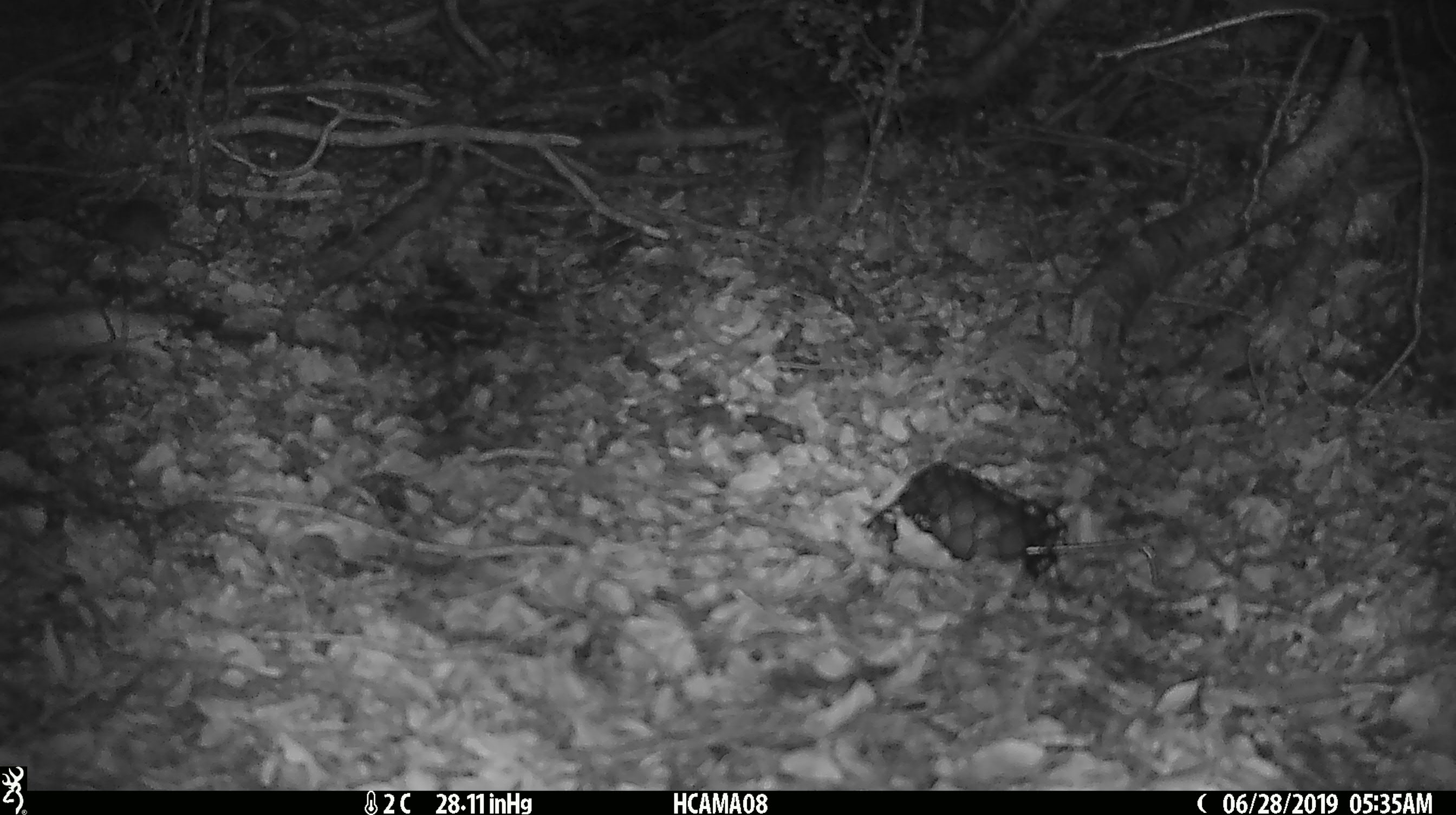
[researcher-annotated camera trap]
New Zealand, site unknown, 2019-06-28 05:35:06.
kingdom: Animalia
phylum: Chordata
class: Mammalia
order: Rodentia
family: Muridae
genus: Mus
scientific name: Mus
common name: mouse